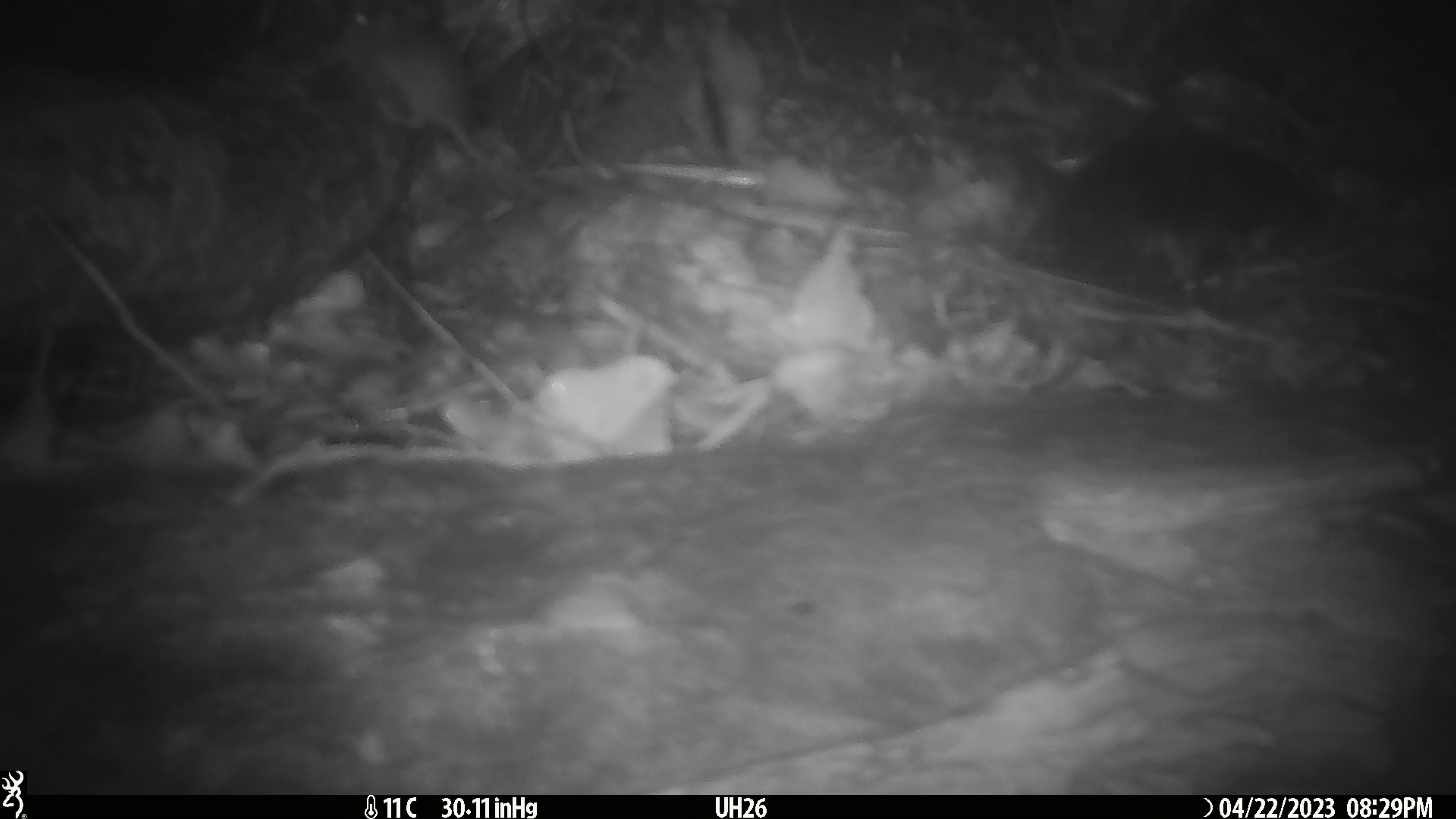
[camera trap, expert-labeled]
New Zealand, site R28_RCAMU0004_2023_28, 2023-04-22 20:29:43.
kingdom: Animalia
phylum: Chordata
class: Mammalia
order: Rodentia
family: Muridae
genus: Mus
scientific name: Mus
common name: mouse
Mouse (Mus).